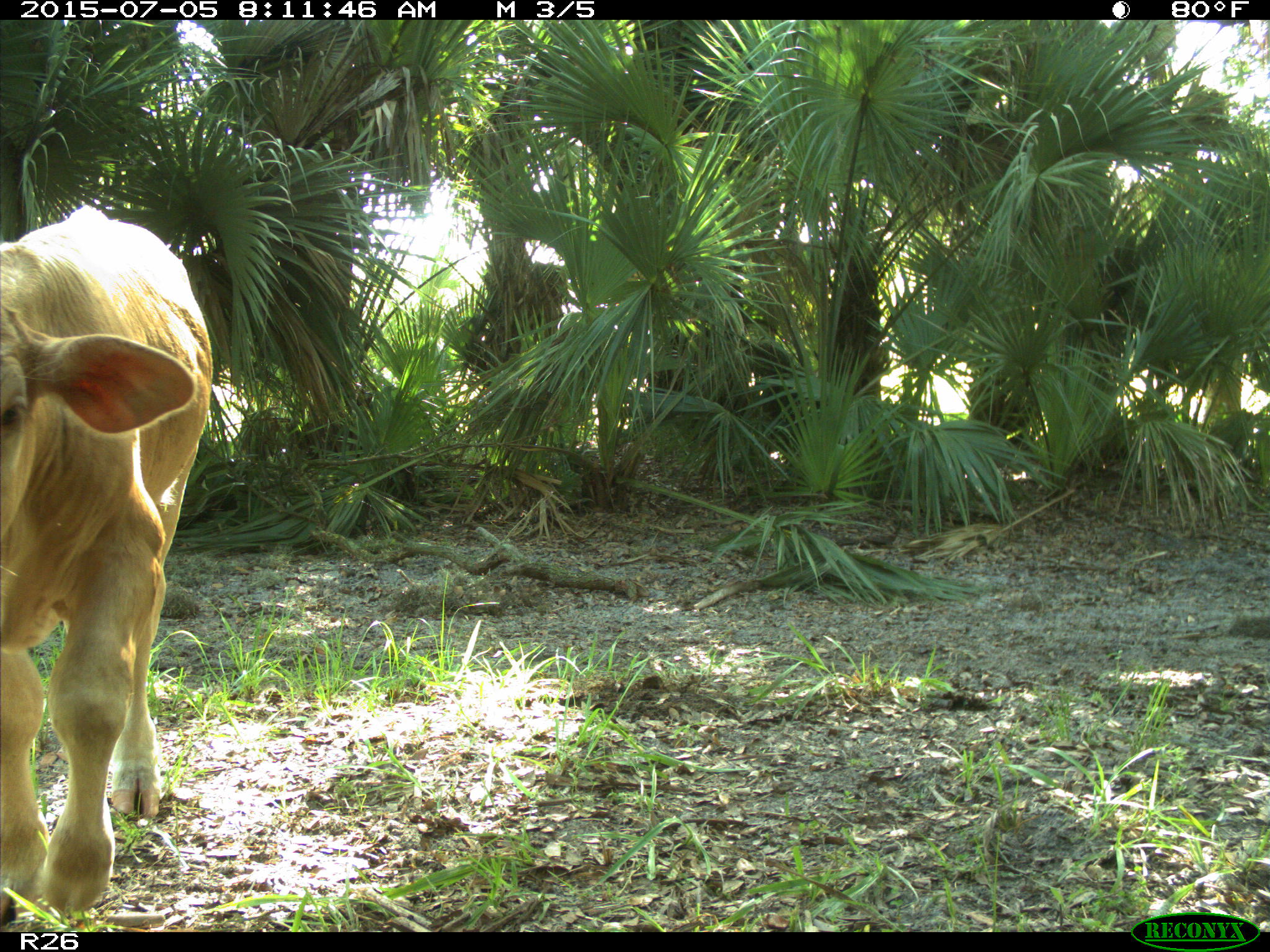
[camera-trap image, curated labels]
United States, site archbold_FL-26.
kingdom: Animalia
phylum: Chordata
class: Mammalia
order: Artiodactyla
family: Bovidae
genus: Bos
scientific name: Bos taurus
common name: domestic cow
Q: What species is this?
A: Bos taurus (domestic cow).